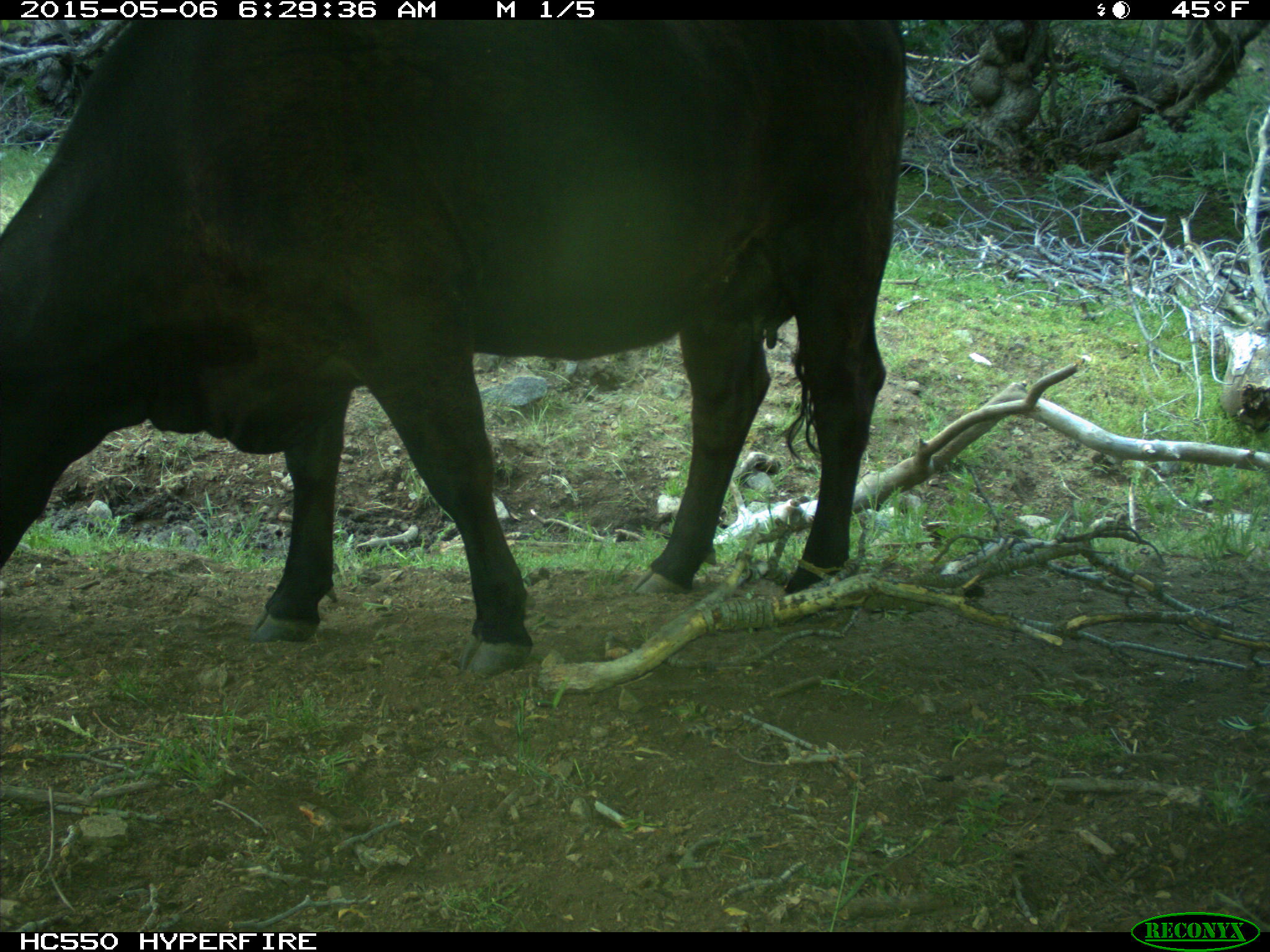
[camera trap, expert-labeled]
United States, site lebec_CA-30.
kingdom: Animalia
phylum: Chordata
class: Mammalia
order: Artiodactyla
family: Bovidae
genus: Bos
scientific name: Bos taurus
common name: domestic cow